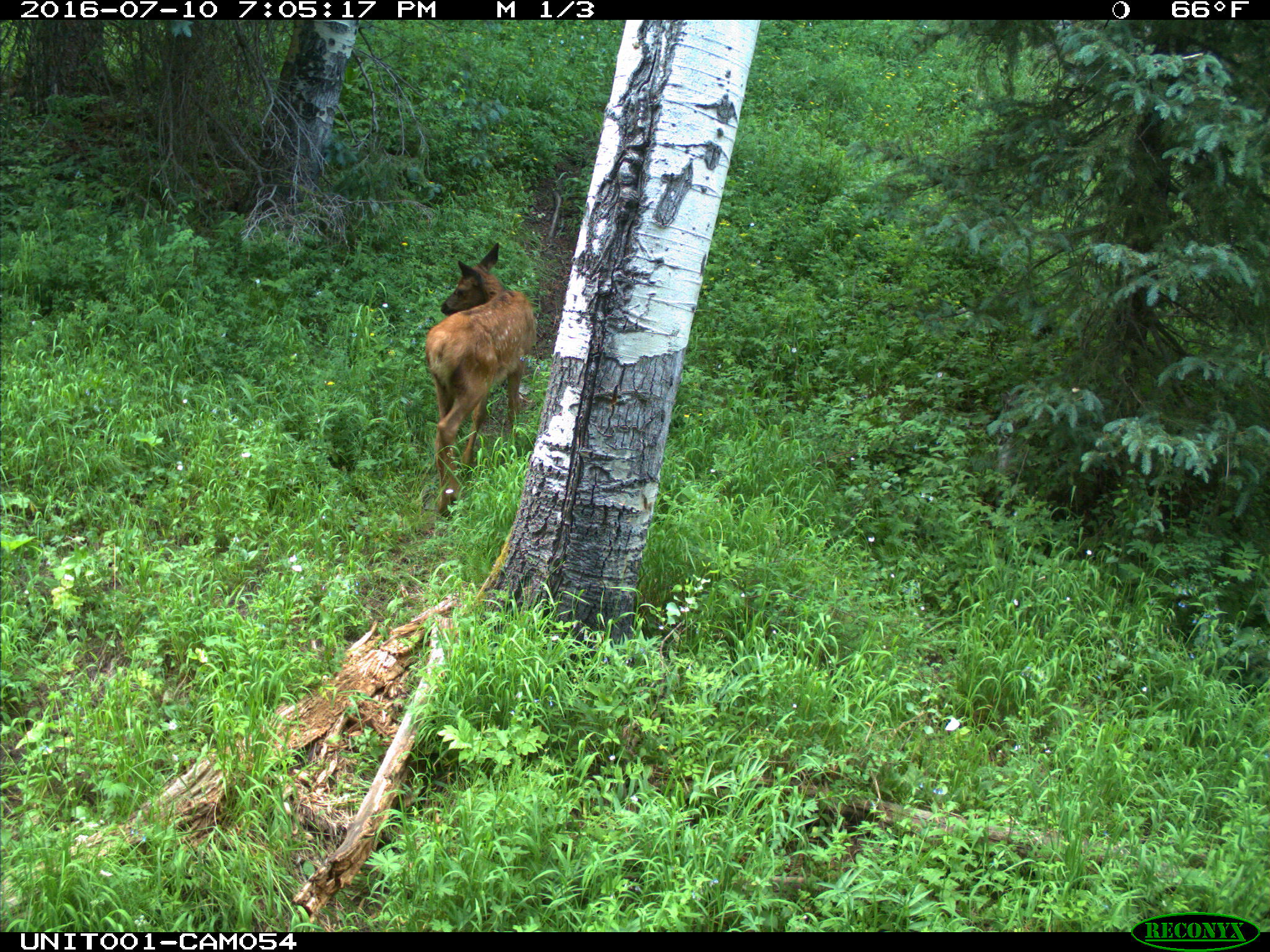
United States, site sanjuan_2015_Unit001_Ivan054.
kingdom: Animalia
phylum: Chordata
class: Mammalia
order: Artiodactyla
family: Cervidae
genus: Cervus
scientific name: Cervus elaphus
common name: red deer